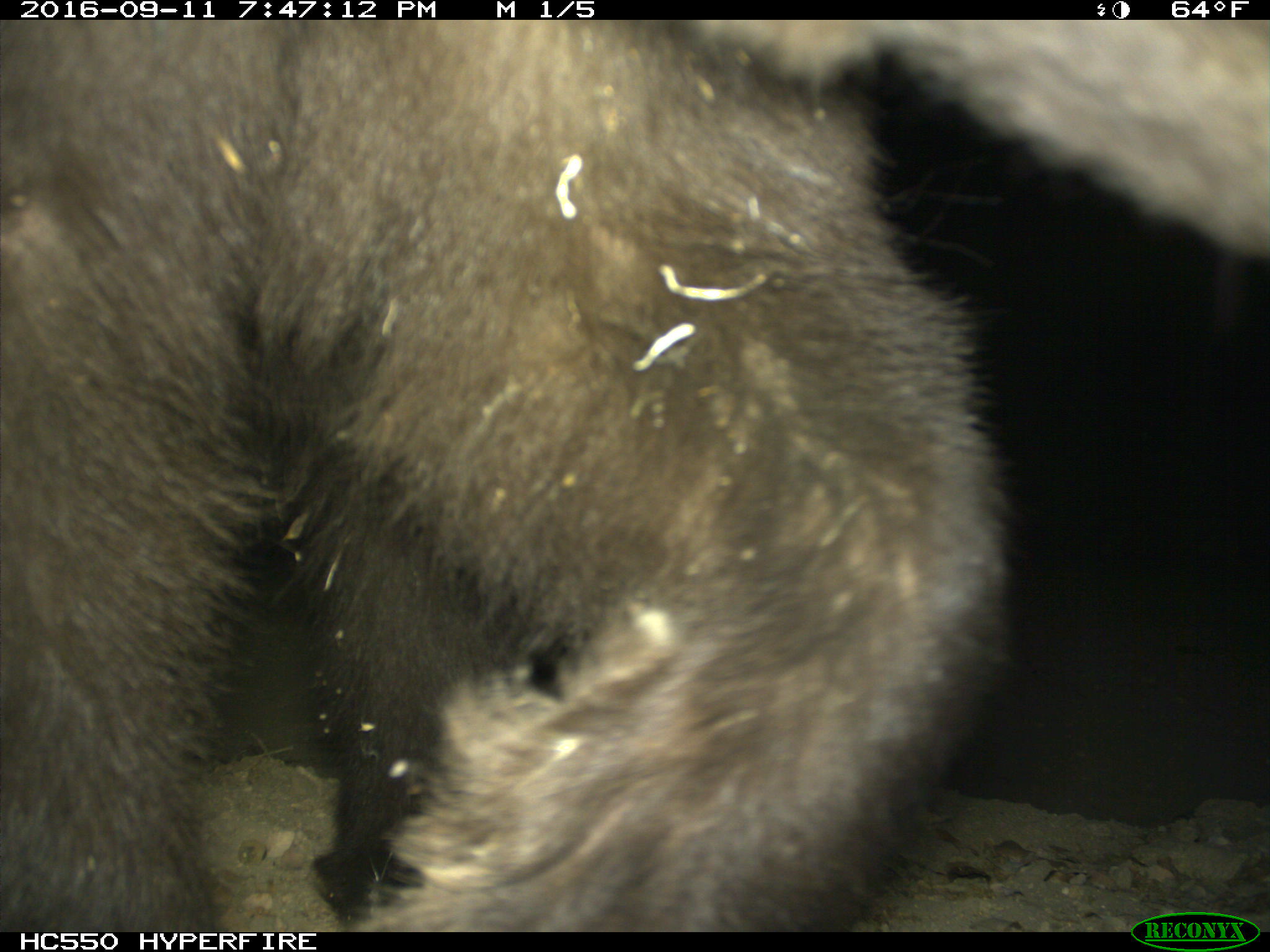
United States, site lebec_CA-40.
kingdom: Animalia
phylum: Chordata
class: Mammalia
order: Carnivora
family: Ursidae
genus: Ursus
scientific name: Ursus americanus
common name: american black bear